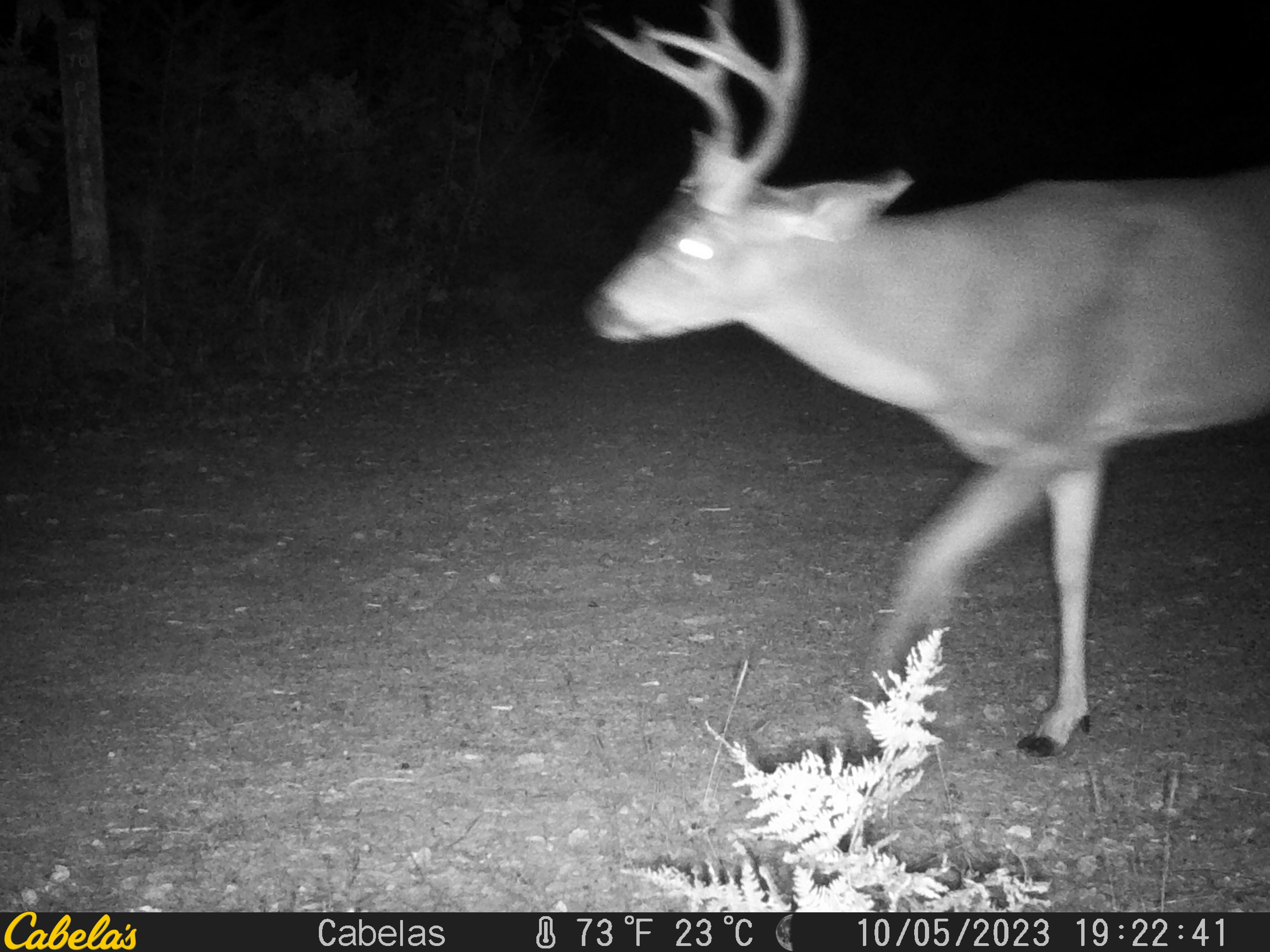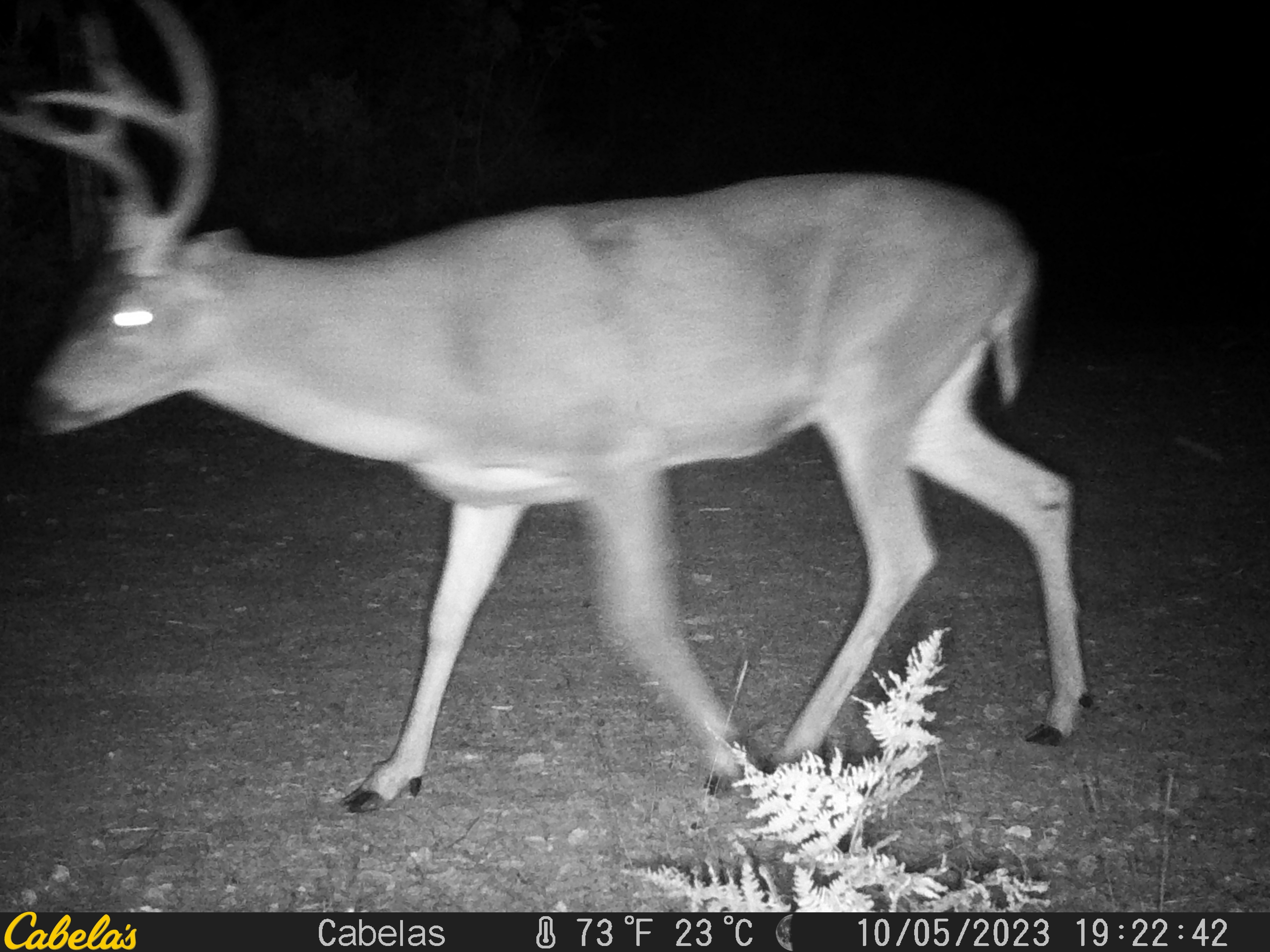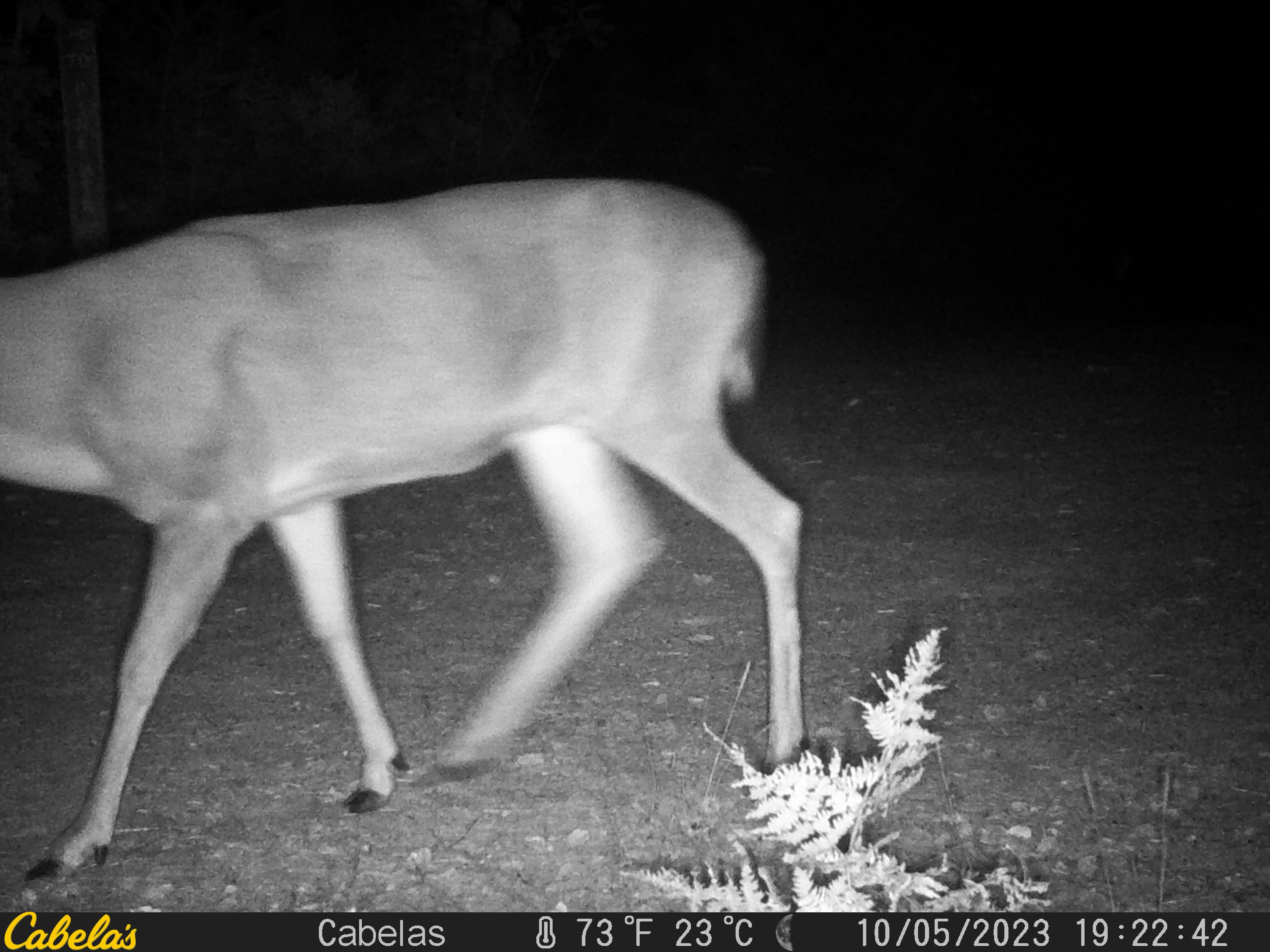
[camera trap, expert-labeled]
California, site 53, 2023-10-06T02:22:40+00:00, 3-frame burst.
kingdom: Animalia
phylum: Chordata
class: Mammalia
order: Artiodactyla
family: Cervidae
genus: Odocoileus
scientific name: Odocoileus hemionus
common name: mule deer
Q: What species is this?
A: Mule deer (Odocoileus hemionus).